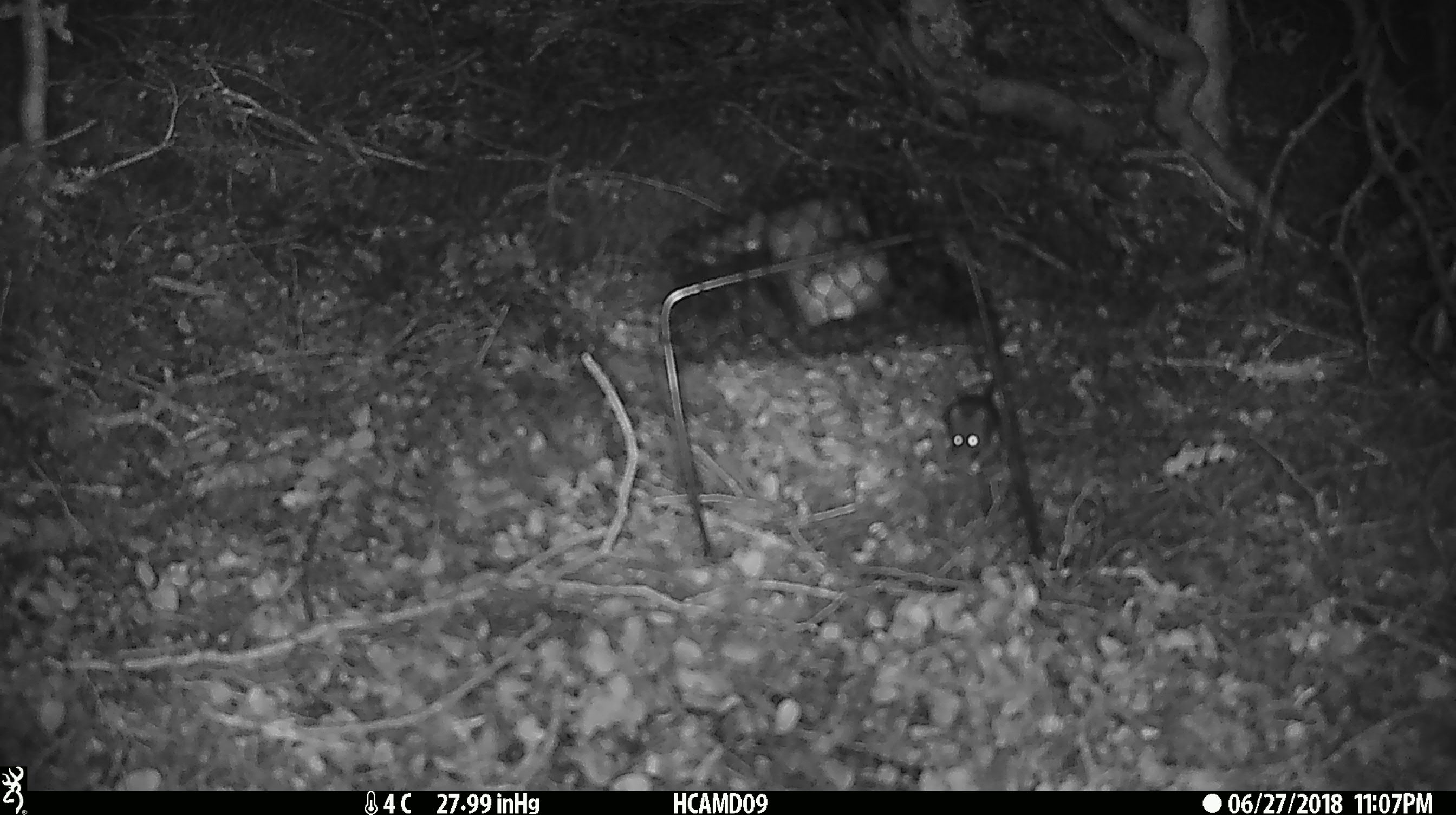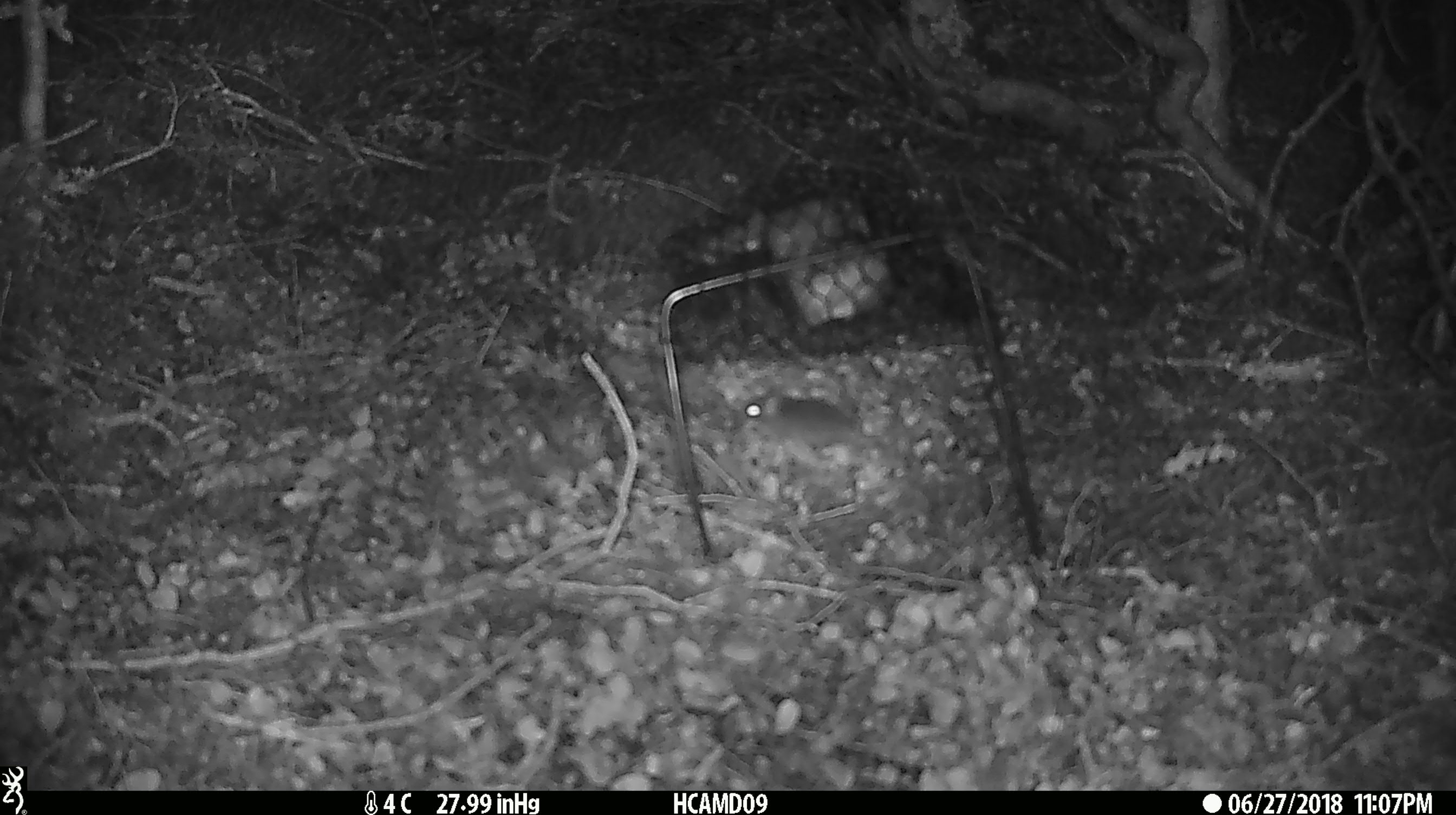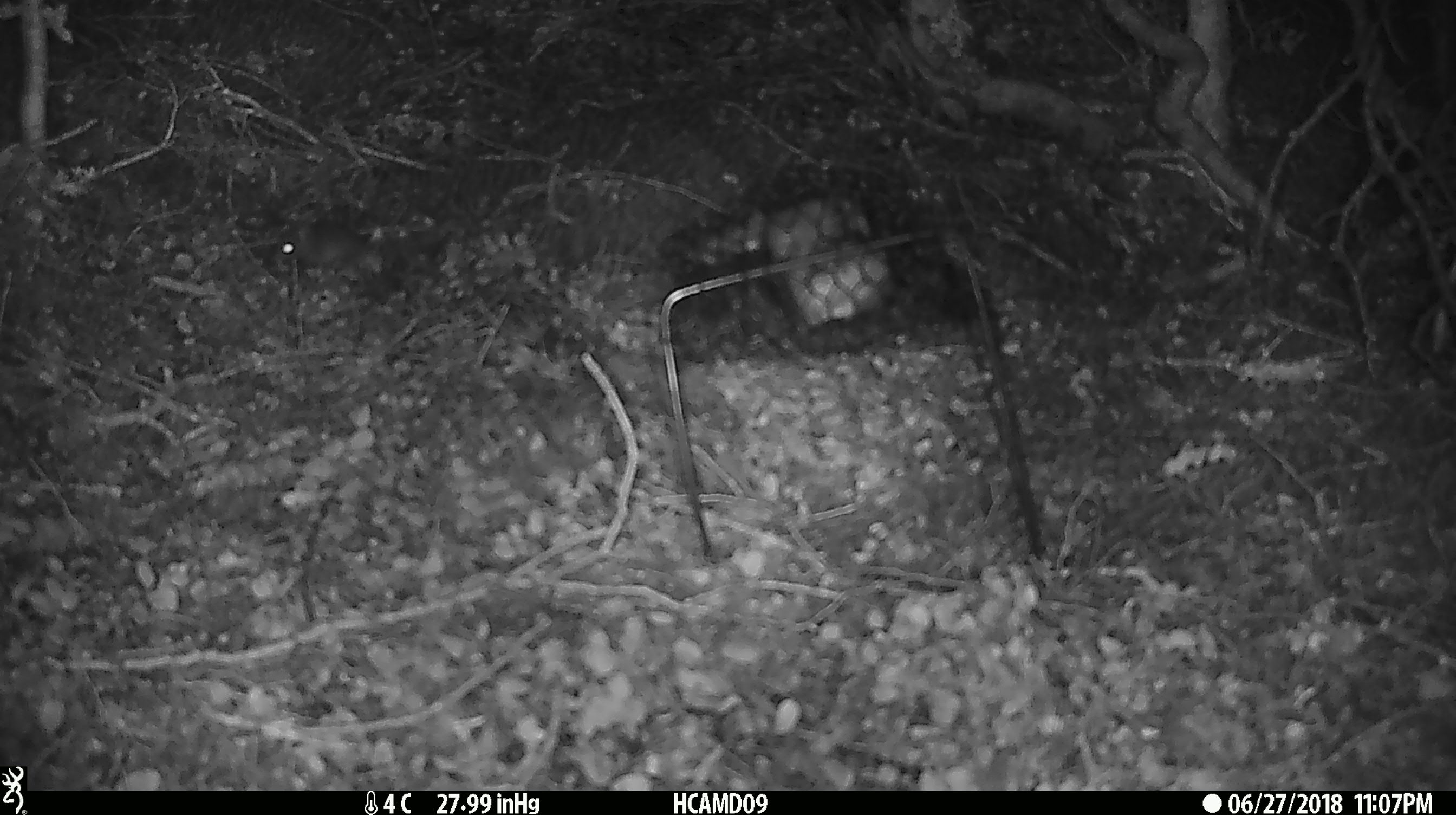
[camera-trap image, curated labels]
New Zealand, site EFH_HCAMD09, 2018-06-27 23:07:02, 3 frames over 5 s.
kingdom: Animalia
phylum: Chordata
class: Mammalia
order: Rodentia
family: Muridae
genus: Mus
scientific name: Mus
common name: mouse